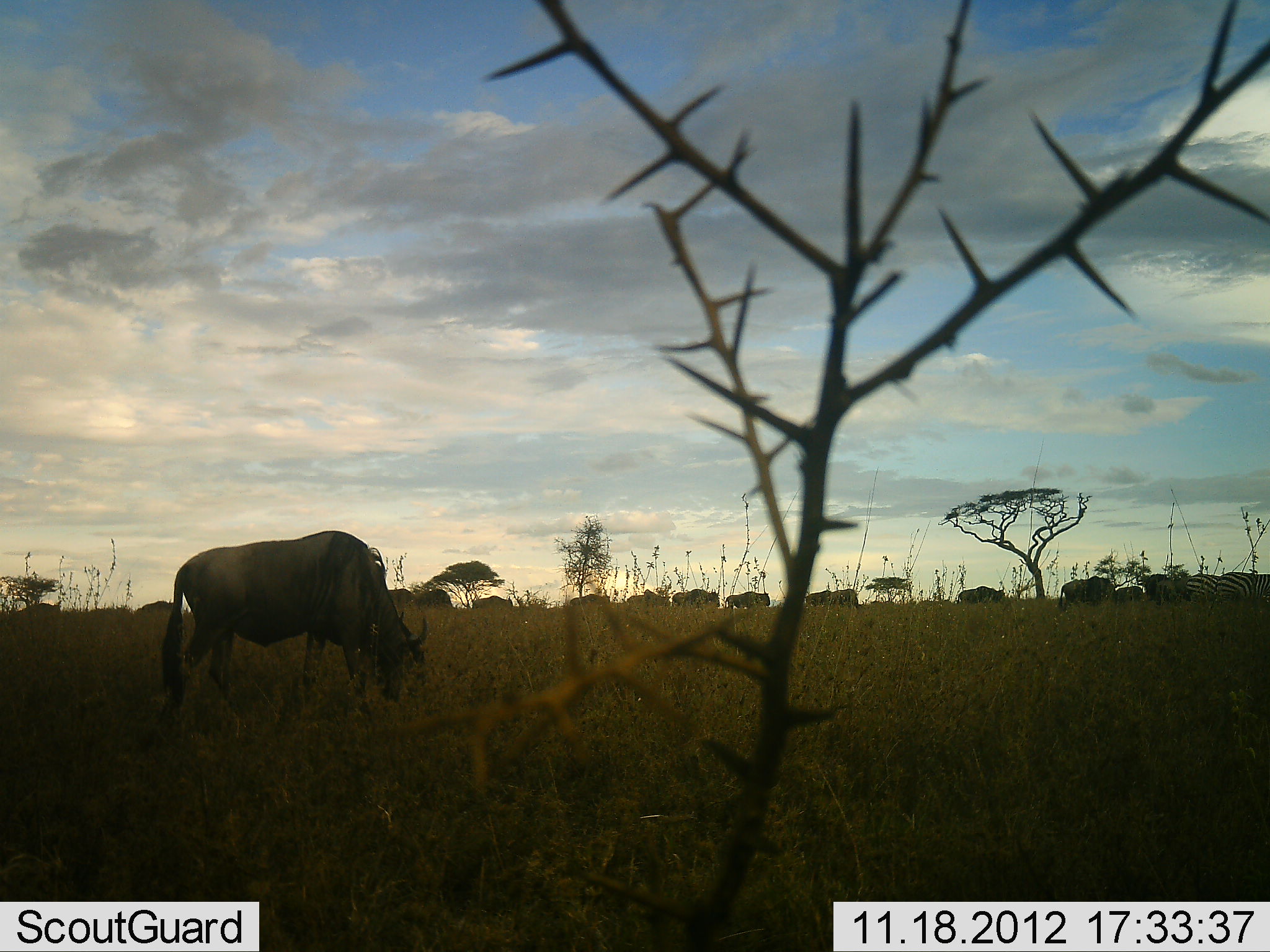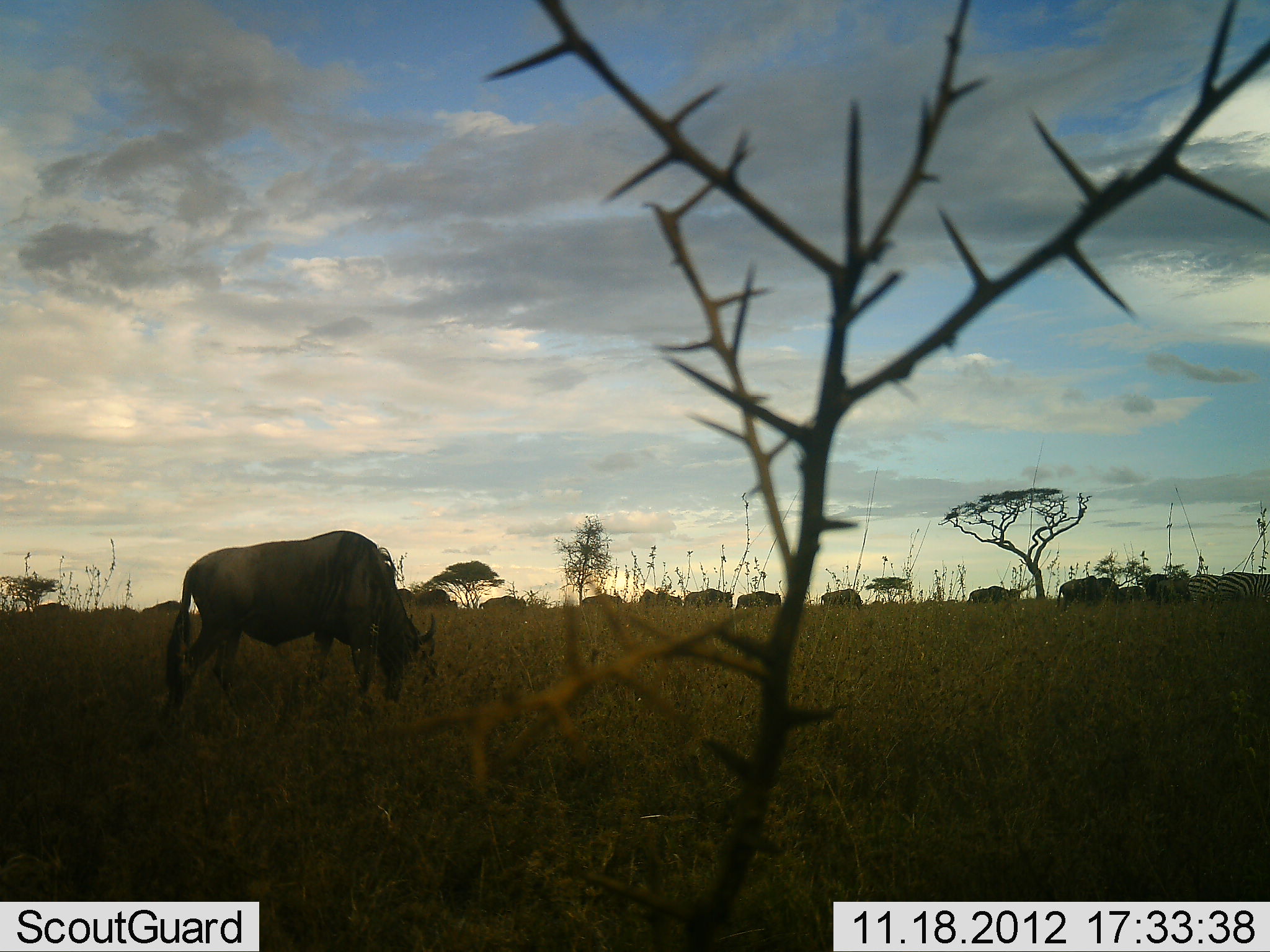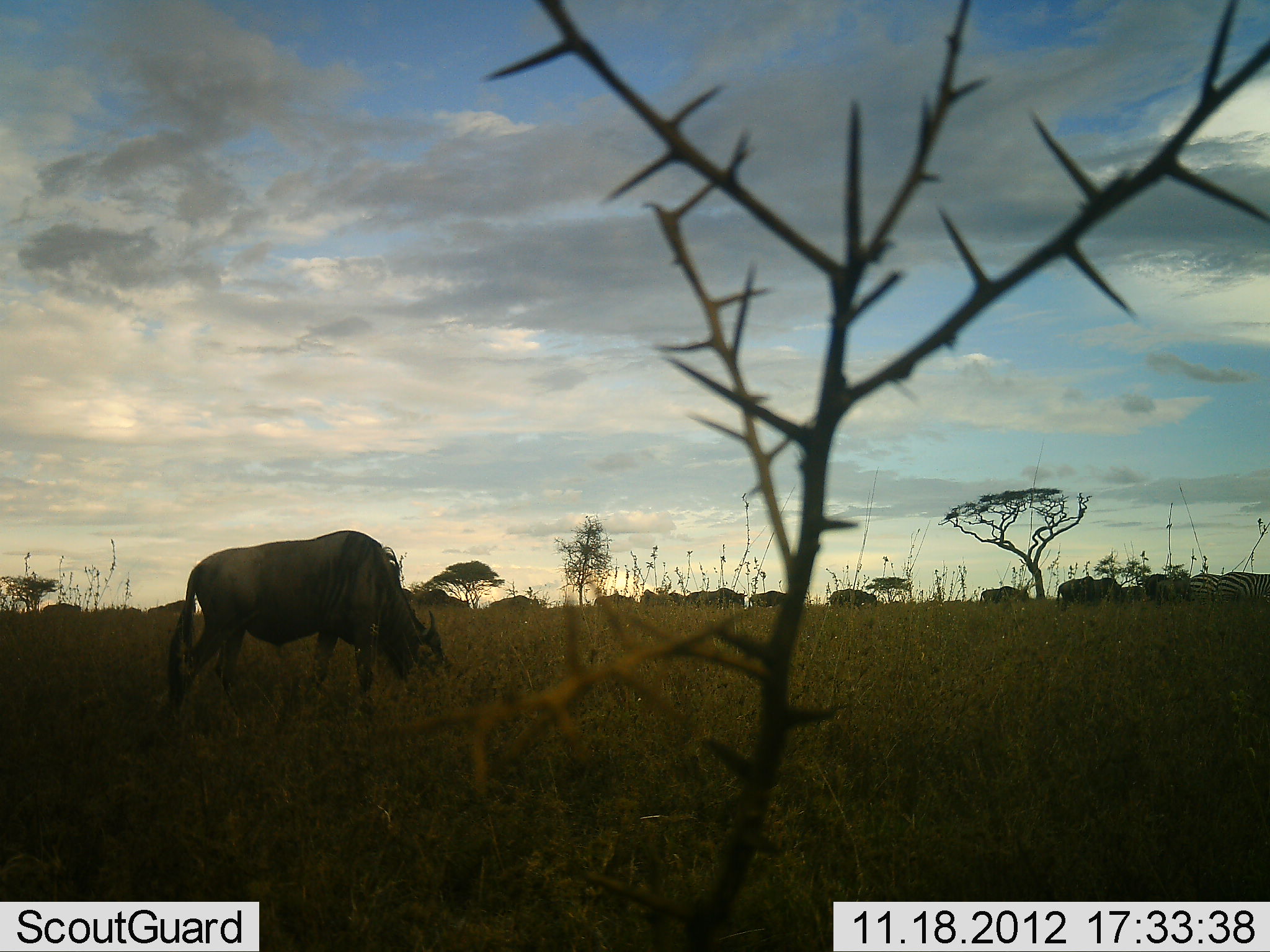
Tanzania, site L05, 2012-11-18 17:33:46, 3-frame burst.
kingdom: Animalia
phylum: Chordata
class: Mammalia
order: Artiodactyla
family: Bovidae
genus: Connochaetes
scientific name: Connochaetes taurinus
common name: blue wildebeest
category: wildebeest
Wildebeest (blue wildebeest) (Connochaetes taurinus), count 11-50. Behavior (volunteer vote fractions): standing 0%, resting 0%, moving 89%, interacting 0%. Young present (vote fraction): 0%. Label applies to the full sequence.